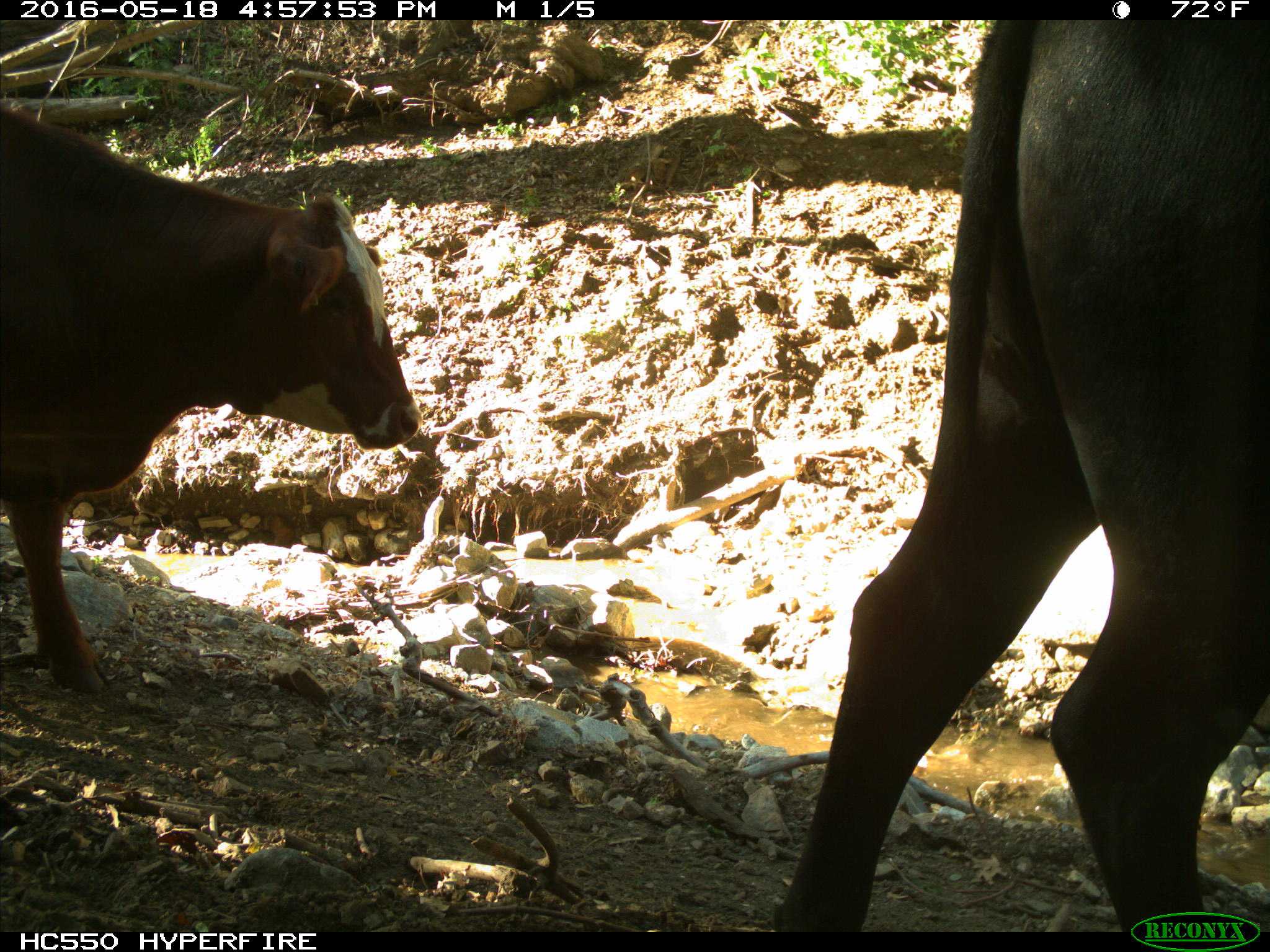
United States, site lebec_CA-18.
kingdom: Animalia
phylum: Chordata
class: Mammalia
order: Artiodactyla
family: Bovidae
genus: Bos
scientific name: Bos taurus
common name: domestic cow